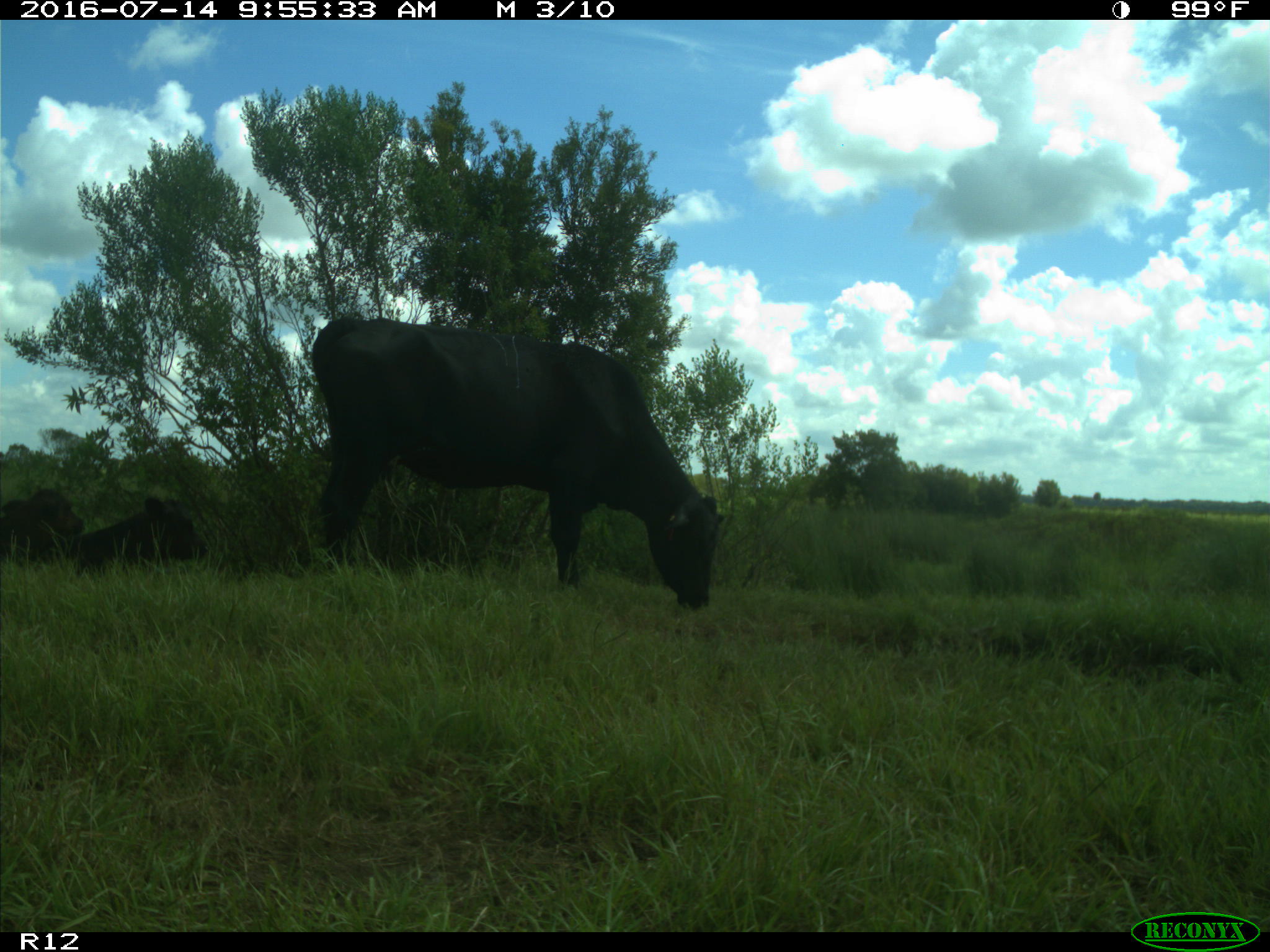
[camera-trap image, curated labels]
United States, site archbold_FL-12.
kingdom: Animalia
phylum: Chordata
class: Mammalia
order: Artiodactyla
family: Bovidae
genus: Bos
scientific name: Bos taurus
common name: domestic cow